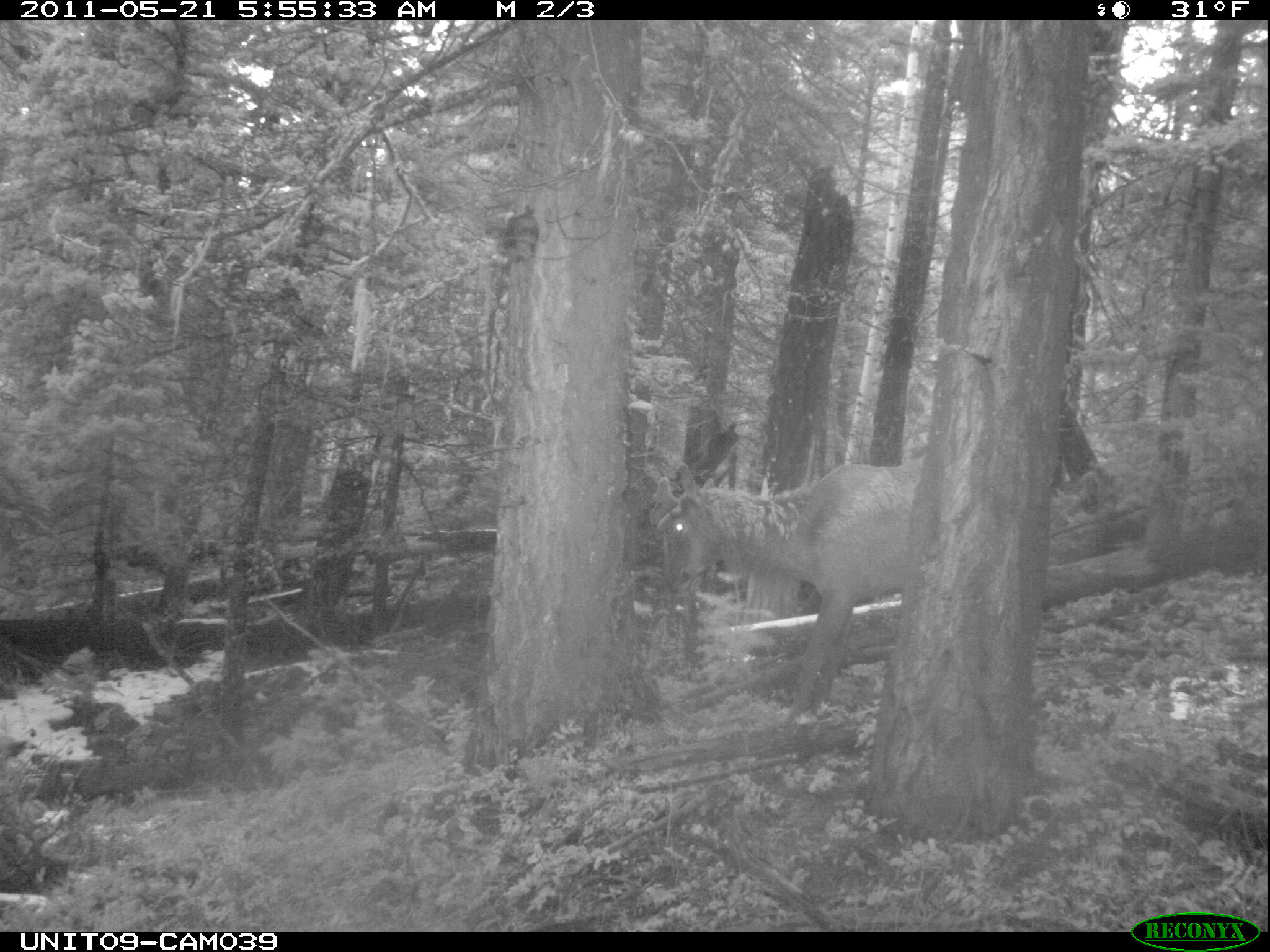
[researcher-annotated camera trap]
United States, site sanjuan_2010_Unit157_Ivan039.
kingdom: Animalia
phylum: Chordata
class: Mammalia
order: Artiodactyla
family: Cervidae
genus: Cervus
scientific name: Cervus elaphus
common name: red deer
Cervus elaphus (red deer).